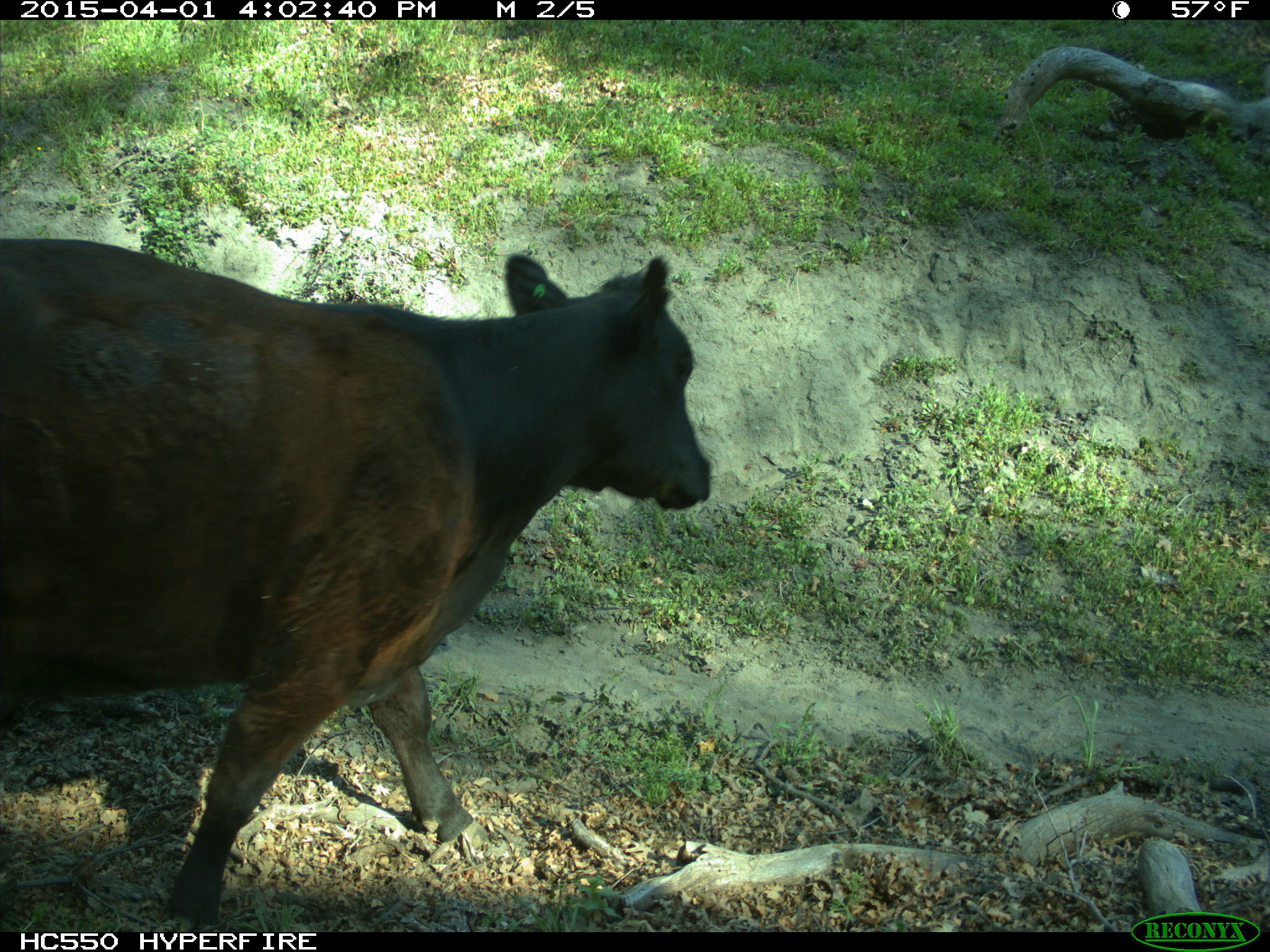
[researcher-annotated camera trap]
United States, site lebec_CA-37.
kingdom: Animalia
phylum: Chordata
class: Mammalia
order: Artiodactyla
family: Bovidae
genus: Bos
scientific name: Bos taurus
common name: domestic cow